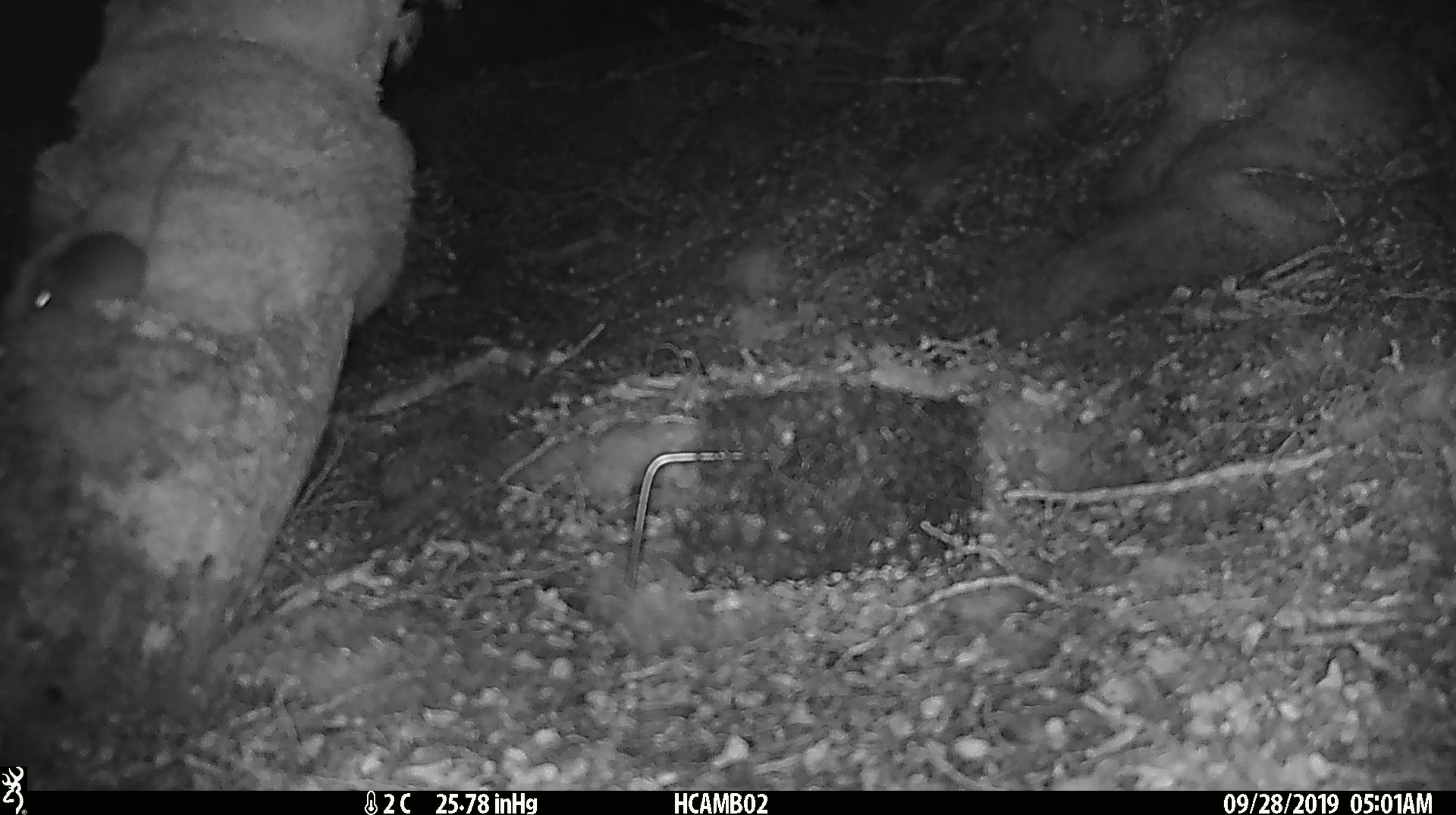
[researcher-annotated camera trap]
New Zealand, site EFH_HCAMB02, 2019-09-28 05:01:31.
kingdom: Animalia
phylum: Chordata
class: Mammalia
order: Rodentia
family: Muridae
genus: Mus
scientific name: Mus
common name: mouse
Mouse (Mus).